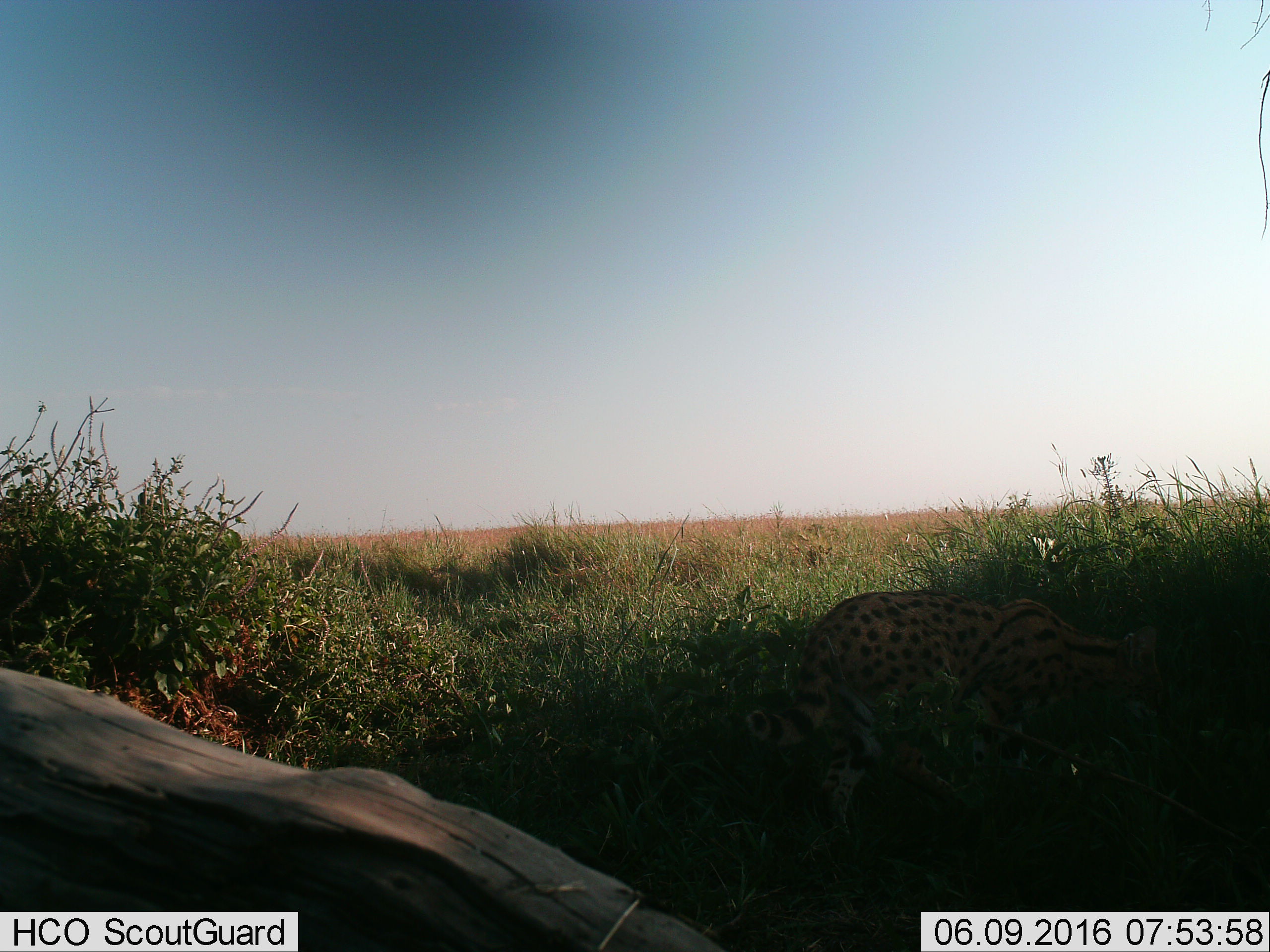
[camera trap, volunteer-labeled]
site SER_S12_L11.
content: unidentified animal